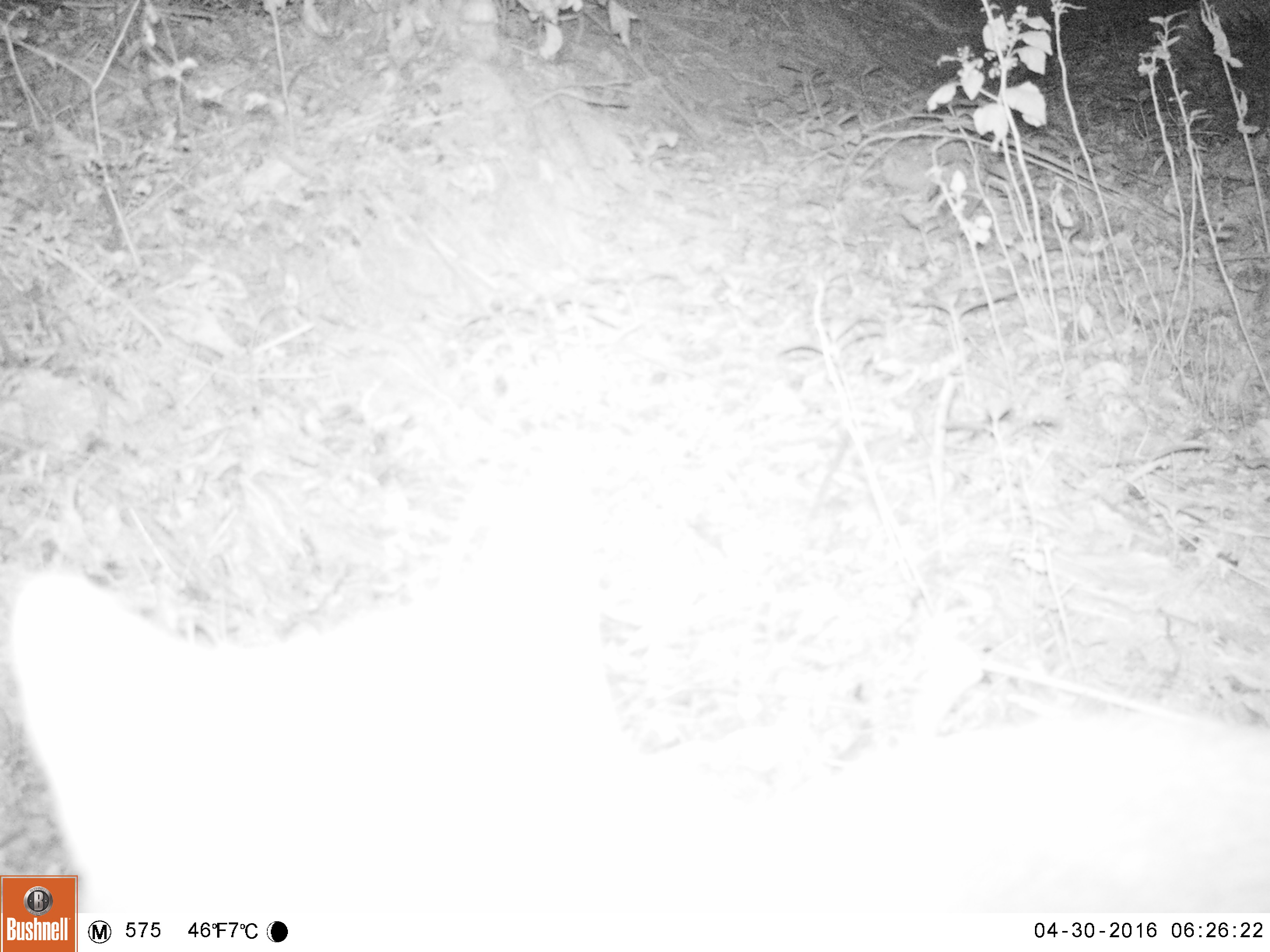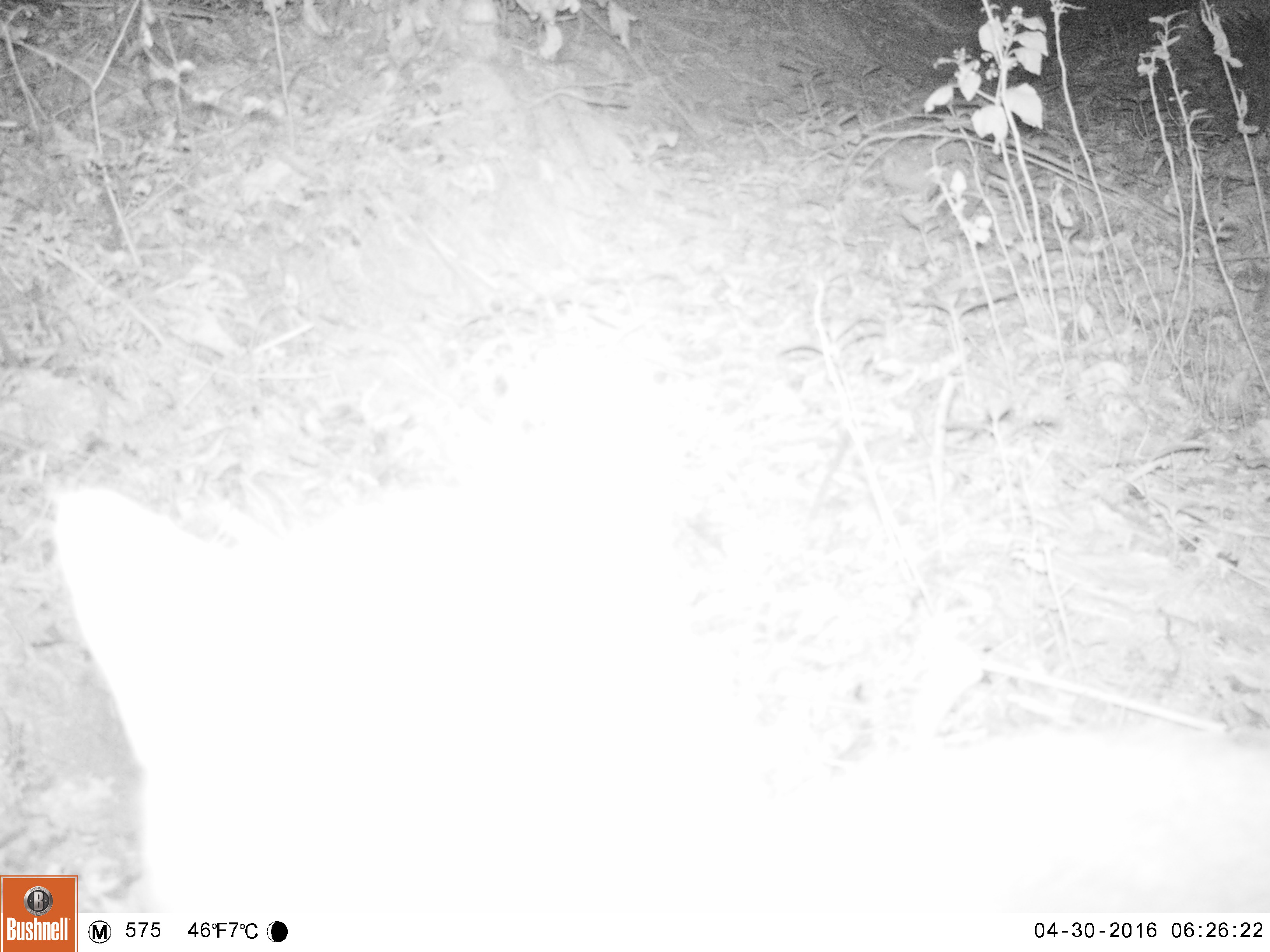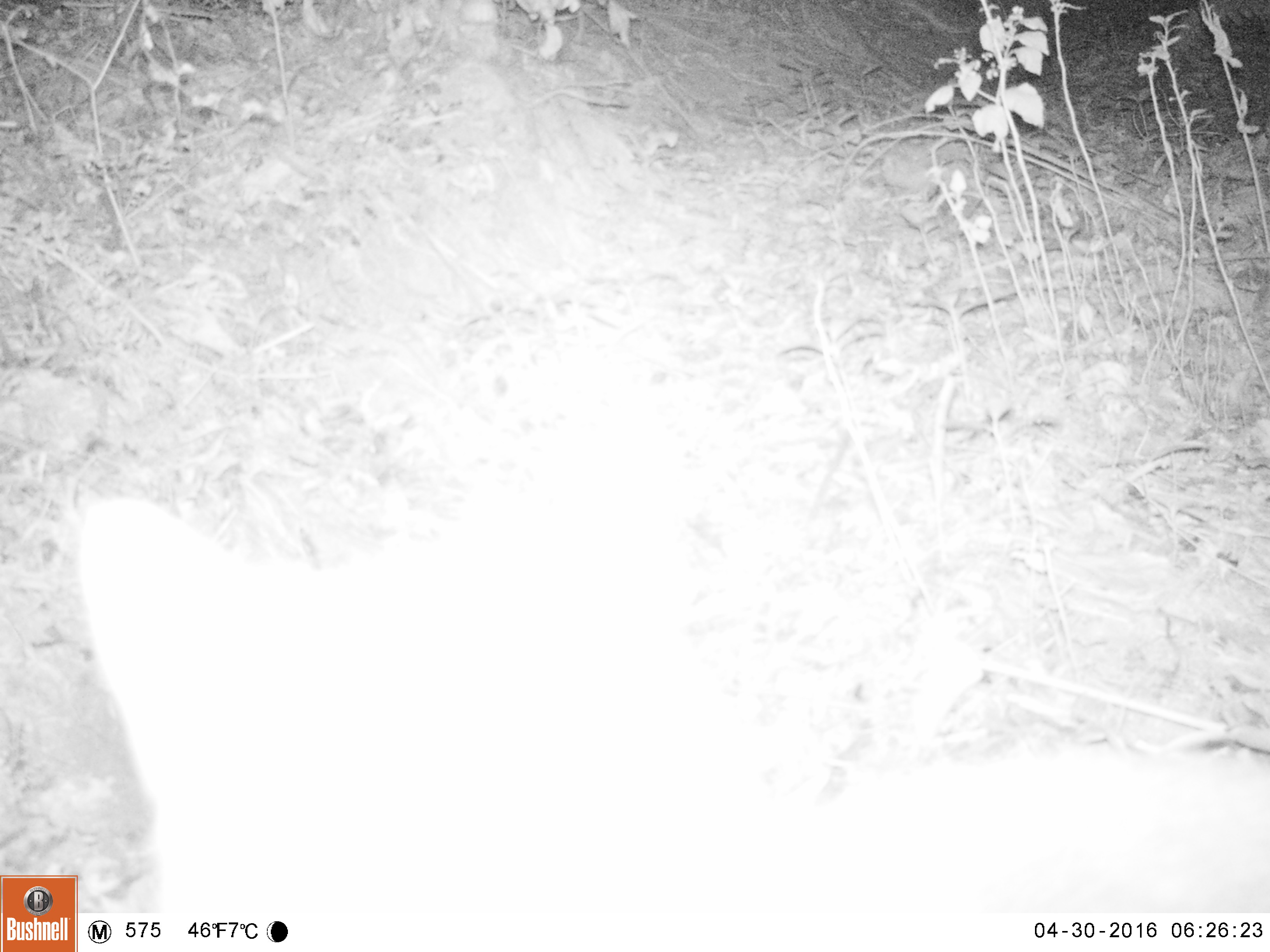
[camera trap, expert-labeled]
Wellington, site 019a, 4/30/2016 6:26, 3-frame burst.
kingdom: Animalia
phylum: Chordata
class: Mammalia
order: Carnivora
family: Felidae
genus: Felis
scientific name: Felis catus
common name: cat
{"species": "cat (Felis catus)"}